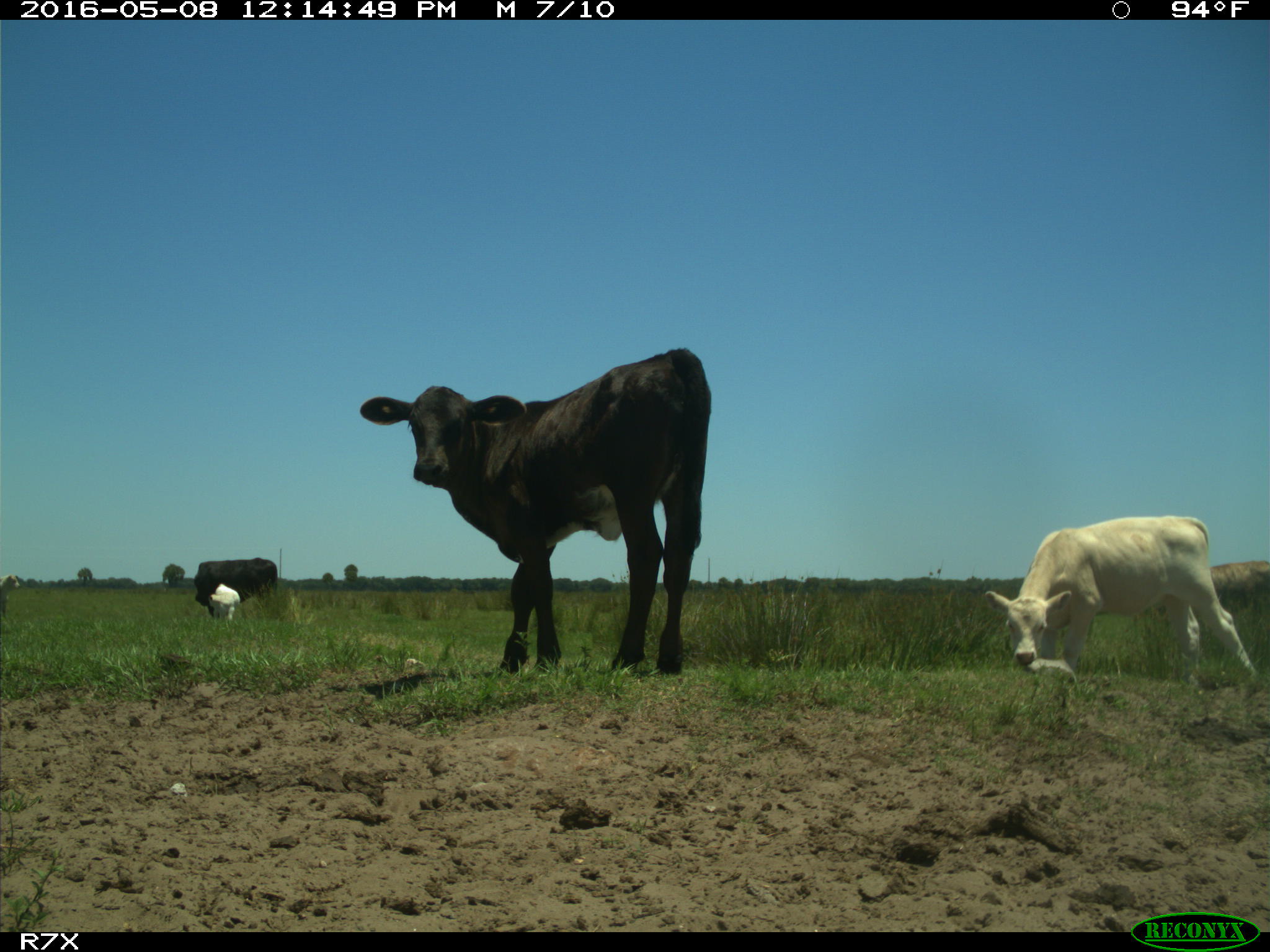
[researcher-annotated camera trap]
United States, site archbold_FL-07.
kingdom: Animalia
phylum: Chordata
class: Mammalia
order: Artiodactyla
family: Bovidae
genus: Bos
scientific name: Bos taurus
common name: domestic cow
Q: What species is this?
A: Bos taurus (domestic cow).